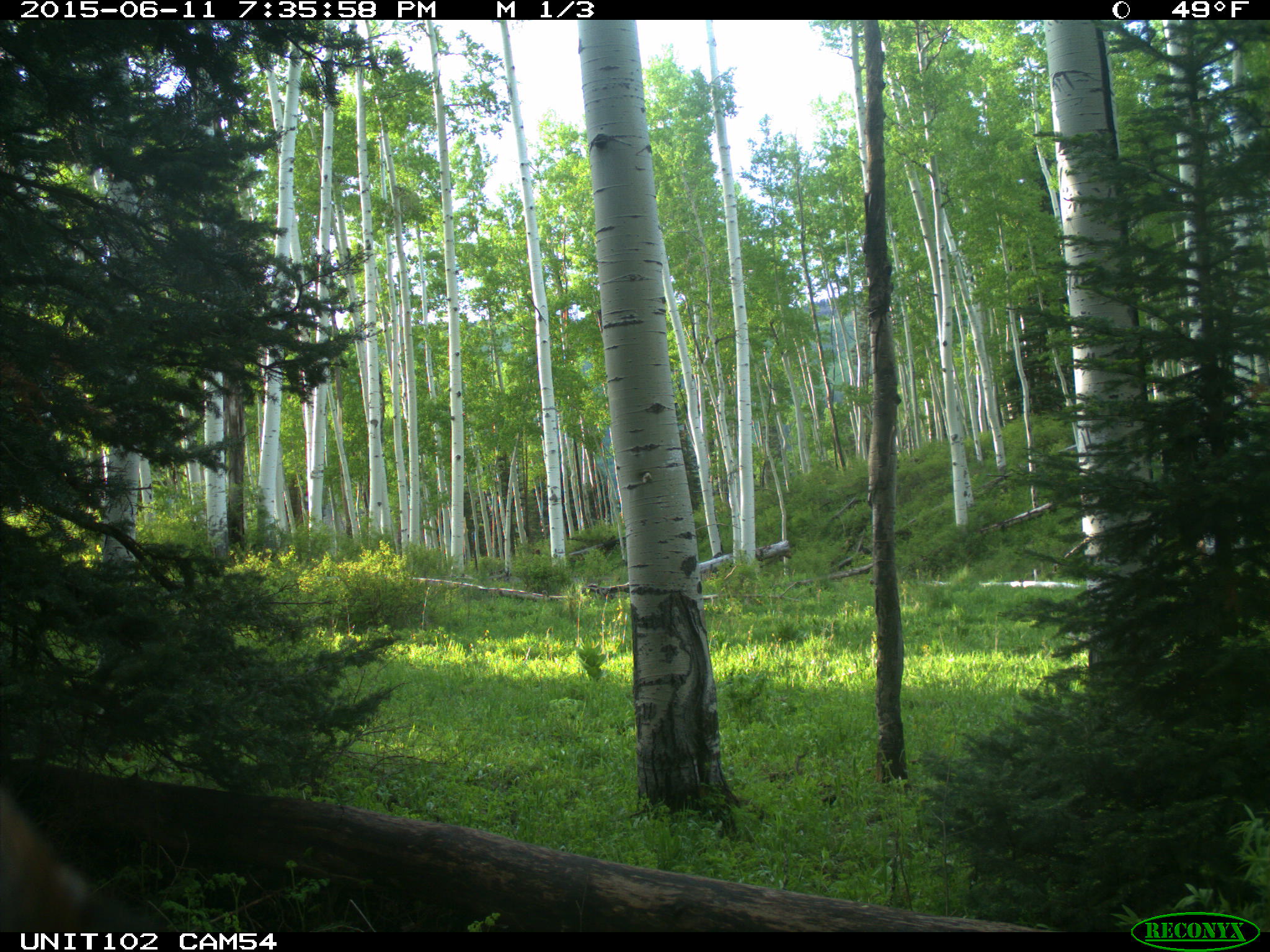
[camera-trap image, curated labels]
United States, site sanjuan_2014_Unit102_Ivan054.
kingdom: Animalia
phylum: Chordata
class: Mammalia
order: Artiodactyla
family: Cervidae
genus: Cervus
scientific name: Cervus elaphus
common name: red deer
Cervus elaphus (red deer).